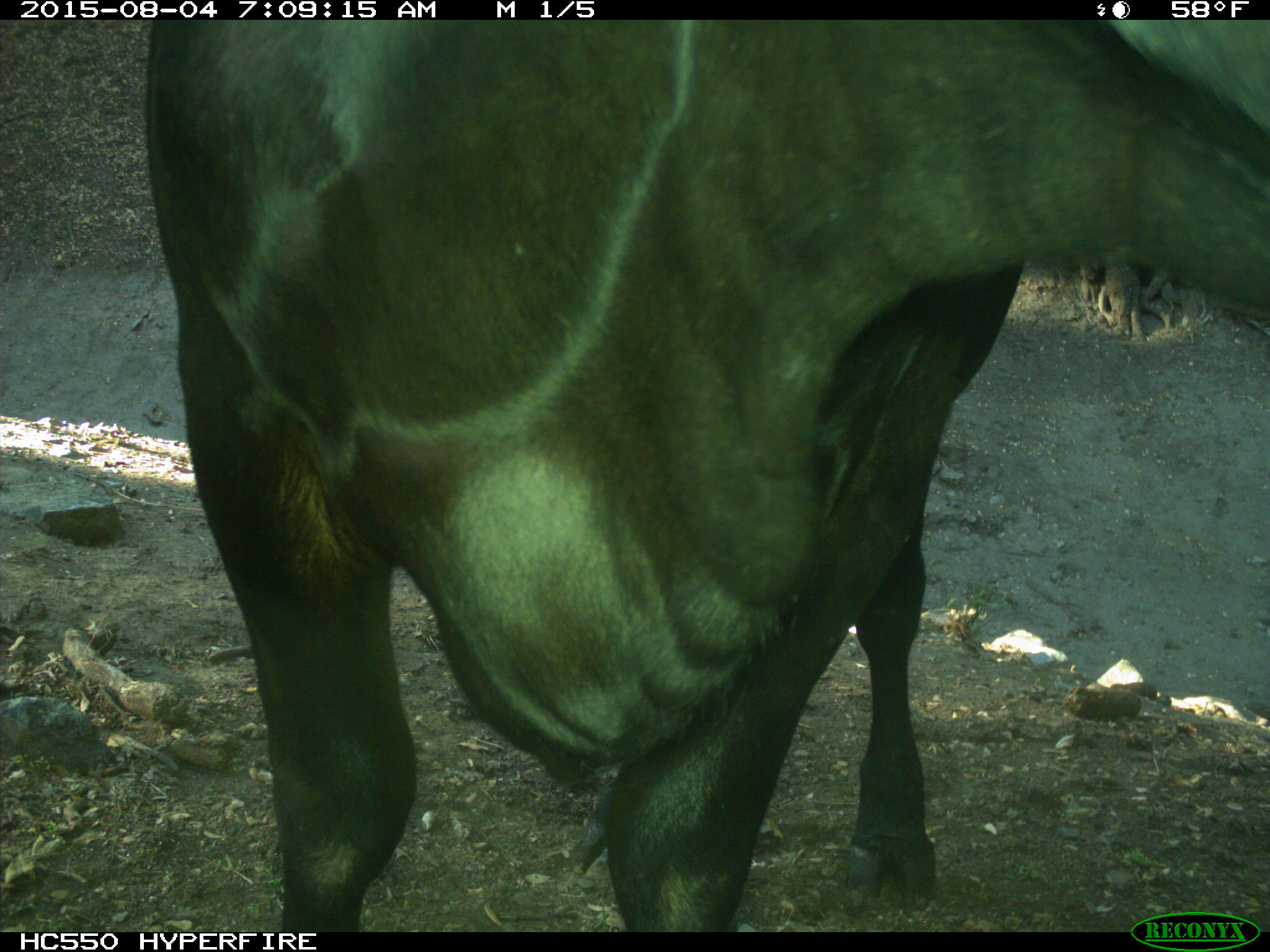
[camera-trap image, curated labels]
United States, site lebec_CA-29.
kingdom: Animalia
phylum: Chordata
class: Mammalia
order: Artiodactyla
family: Bovidae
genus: Bos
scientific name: Bos taurus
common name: domestic cow